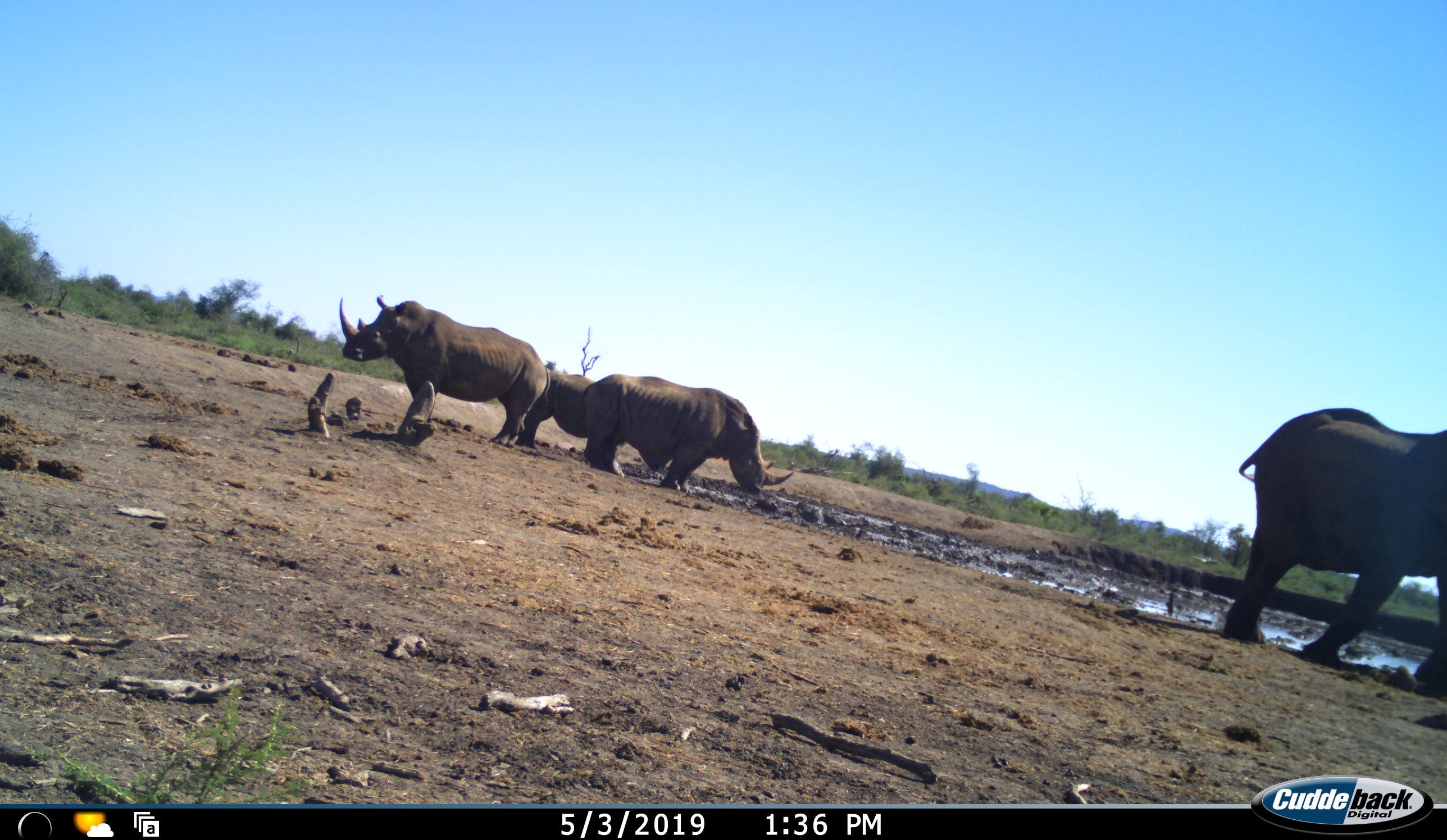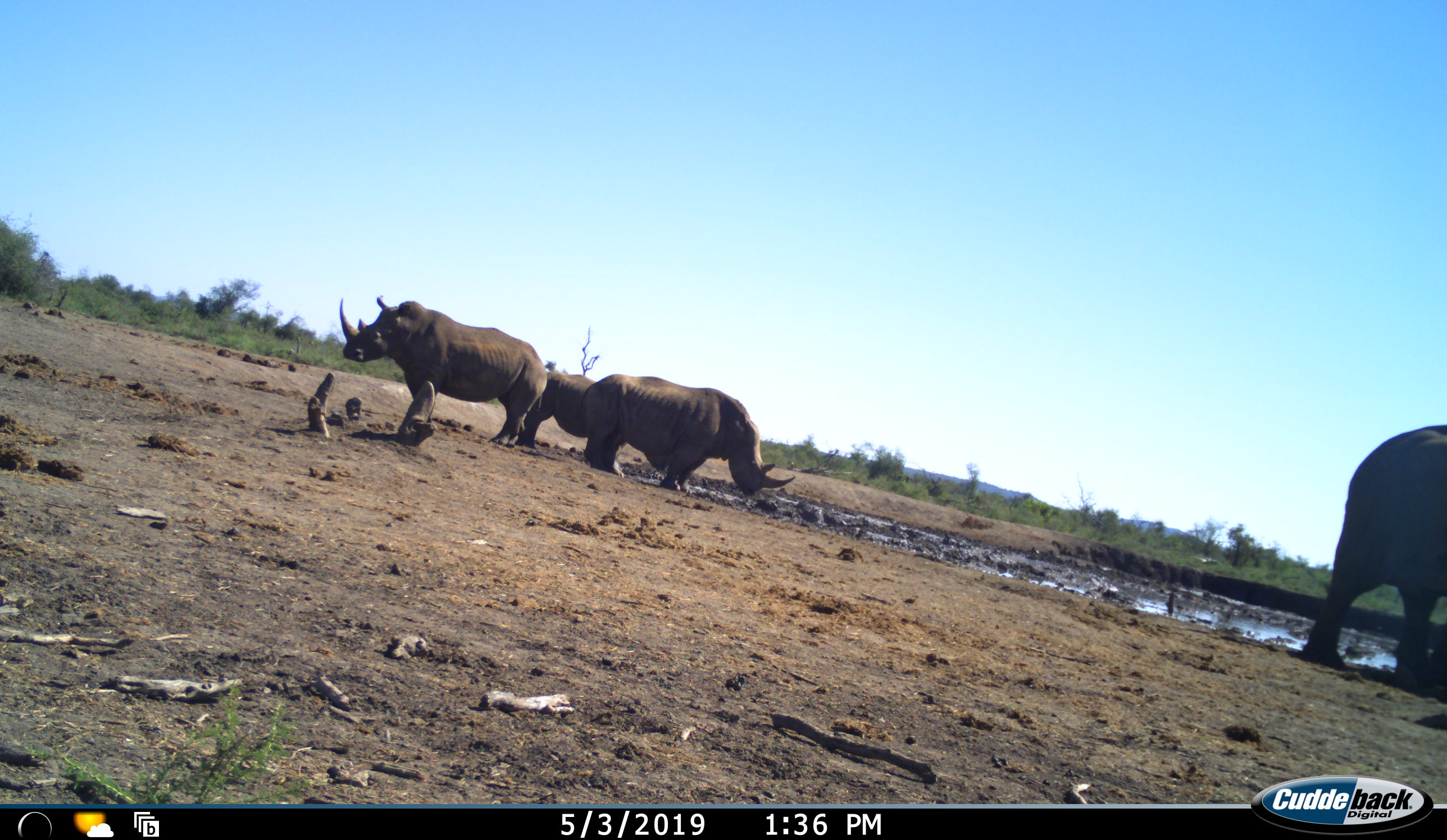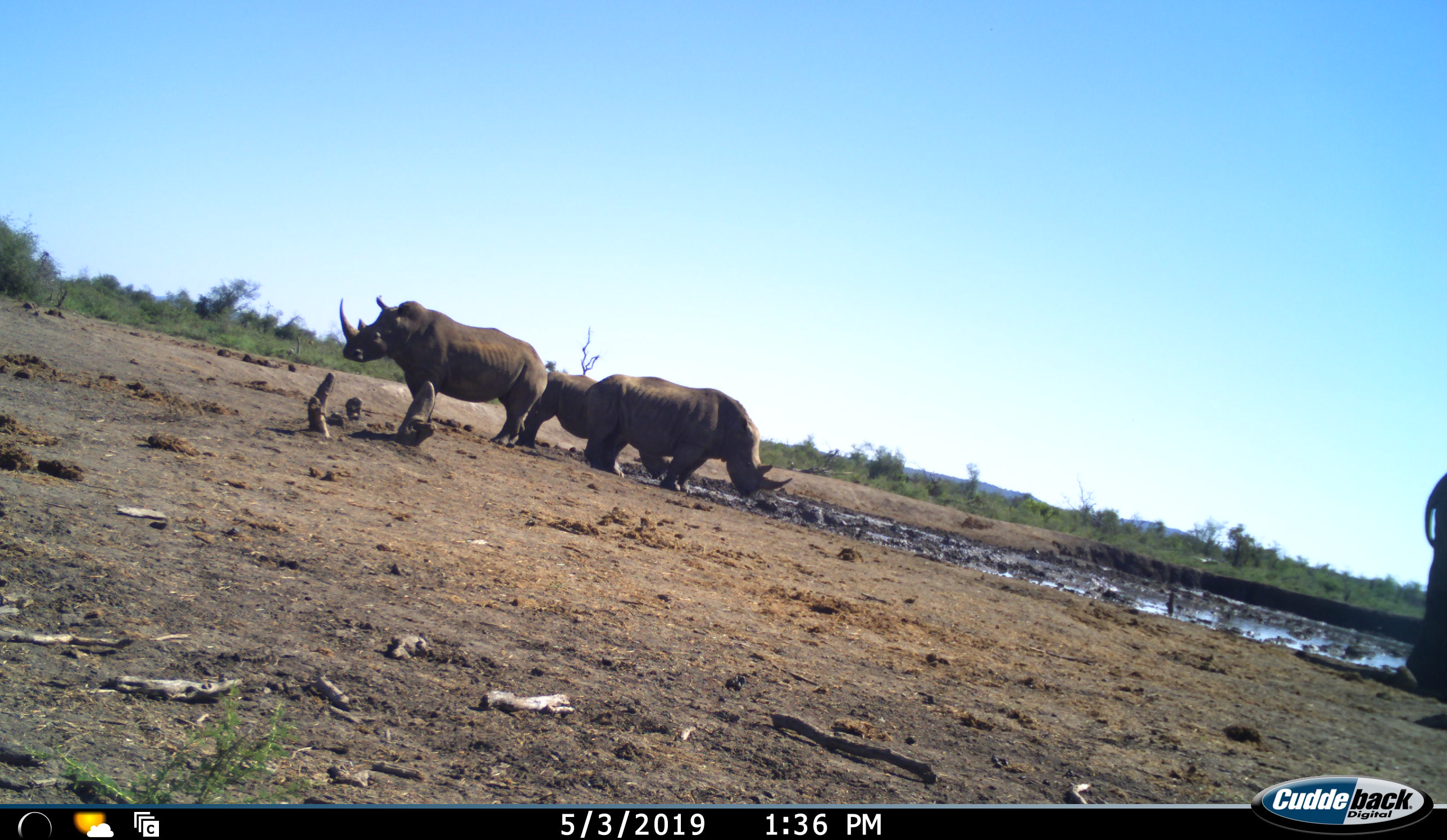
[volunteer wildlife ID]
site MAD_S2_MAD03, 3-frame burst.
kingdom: Animalia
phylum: Chordata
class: Mammalia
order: Perissodactyla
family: Rhinocerotidae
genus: Diceros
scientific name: Diceros bicornis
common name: black rhinoceros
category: rhinocerosblack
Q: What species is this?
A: Rhinocerosblack (black rhinoceros) (Diceros bicornis).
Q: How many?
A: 4.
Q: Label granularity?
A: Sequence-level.